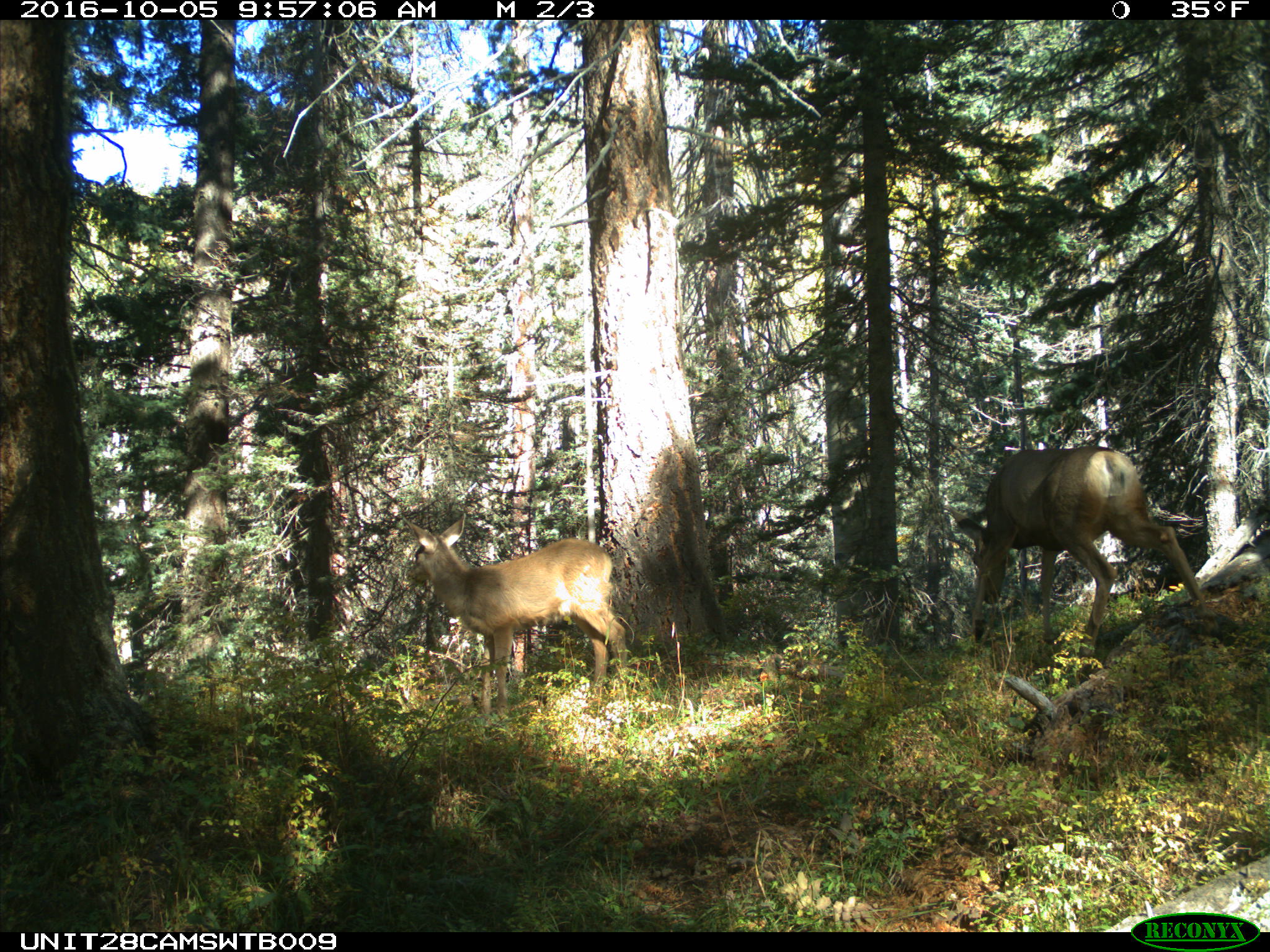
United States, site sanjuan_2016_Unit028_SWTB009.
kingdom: Animalia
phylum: Chordata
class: Mammalia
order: Artiodactyla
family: Cervidae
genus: Odocoileus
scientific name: Odocoileus hemionus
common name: mule deer